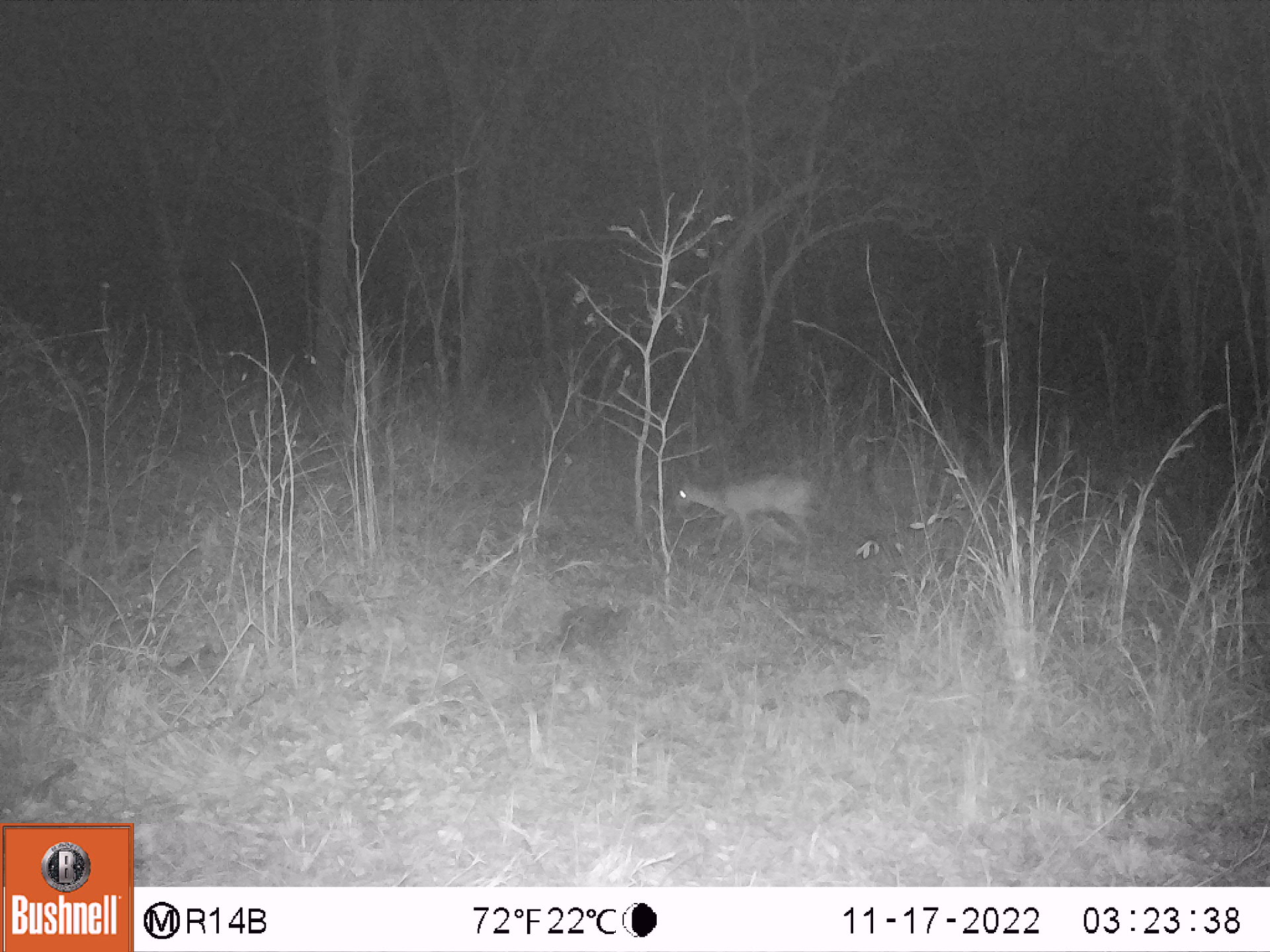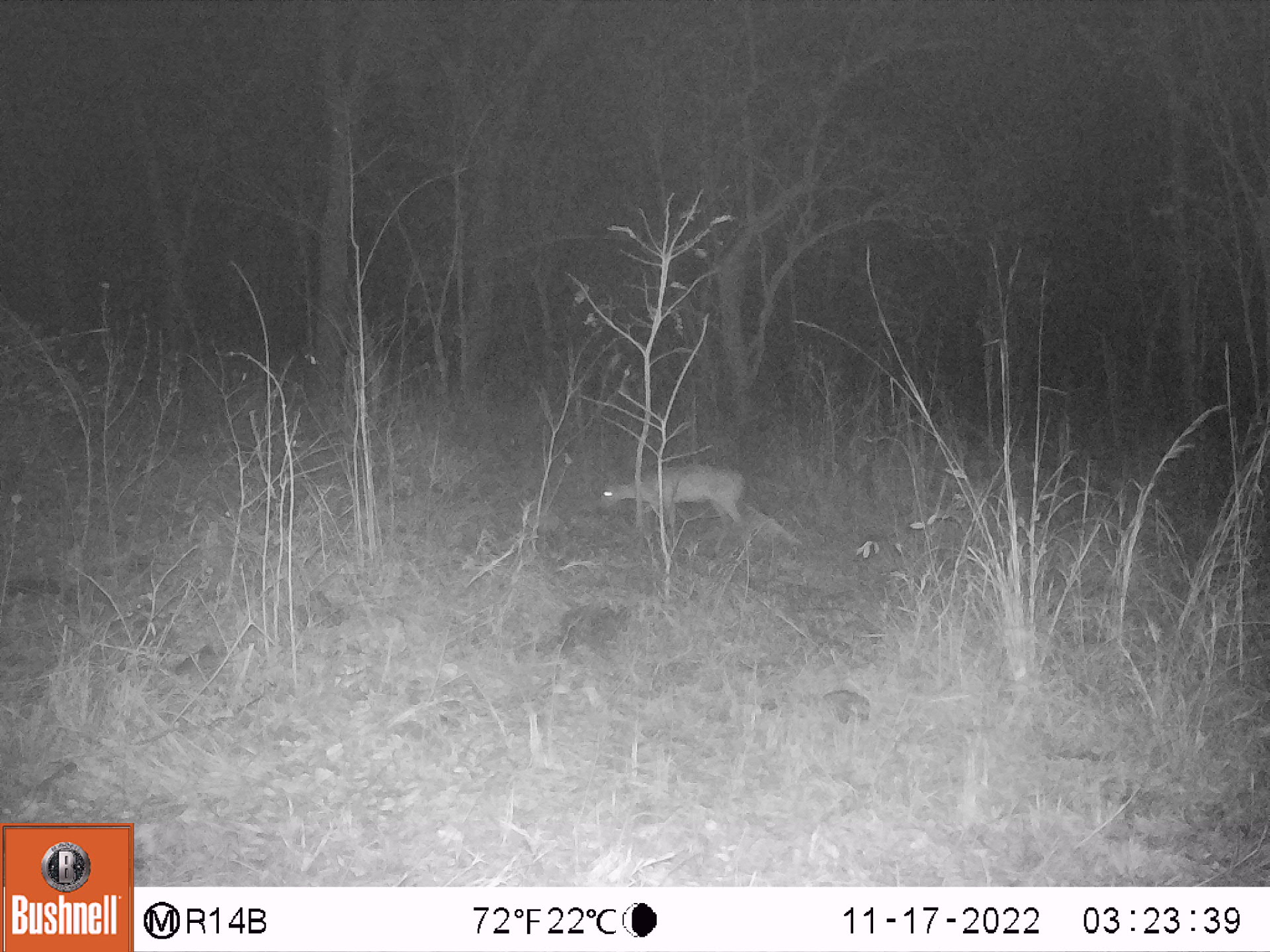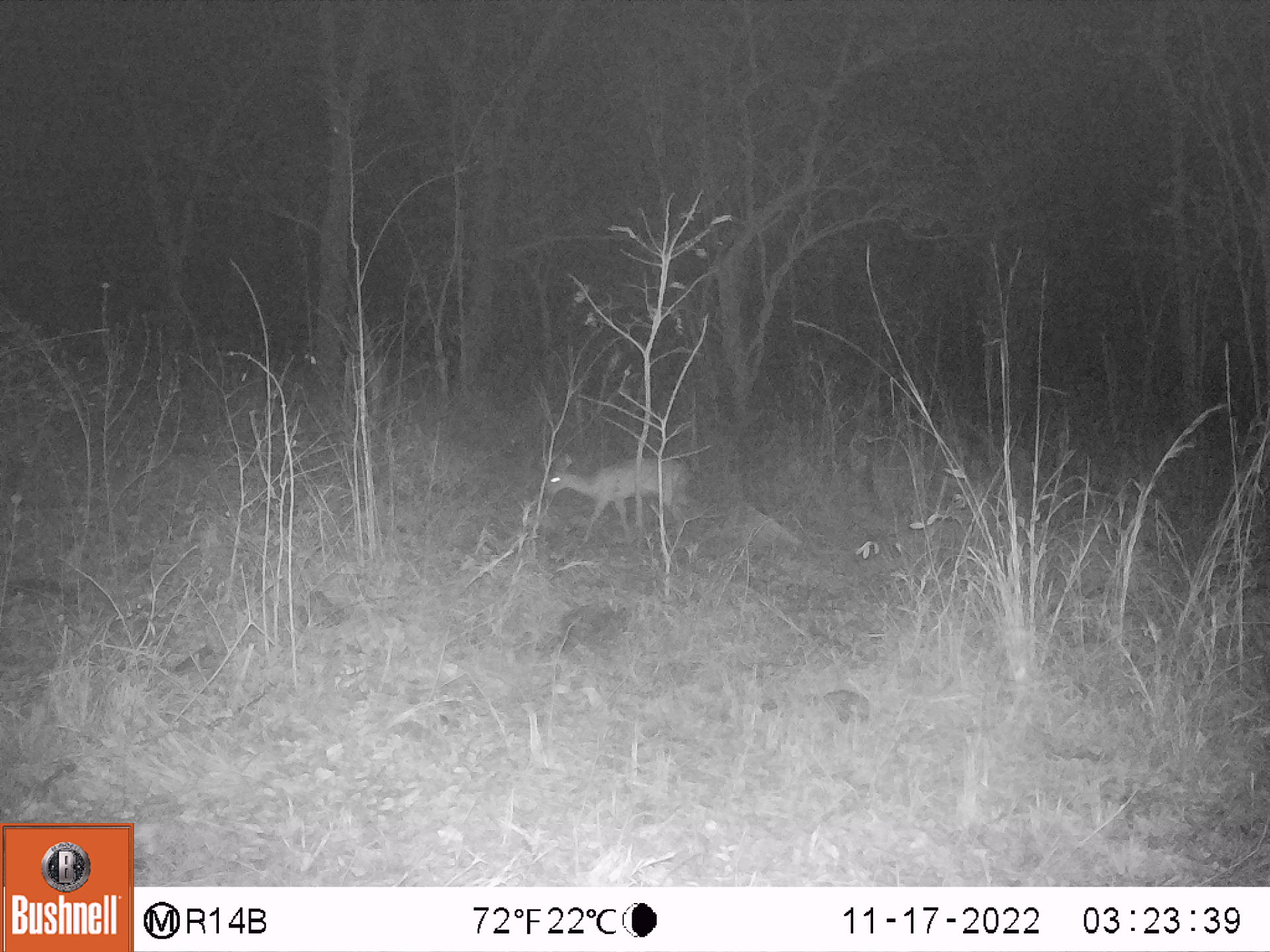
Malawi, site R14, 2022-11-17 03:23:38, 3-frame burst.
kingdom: Animalia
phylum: Chordata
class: Mammalia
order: Artiodactyla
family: Bovidae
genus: Sylvicapra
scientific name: Sylvicapra grimmia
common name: common duiker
Common duiker (Sylvicapra grimmia), count 1.